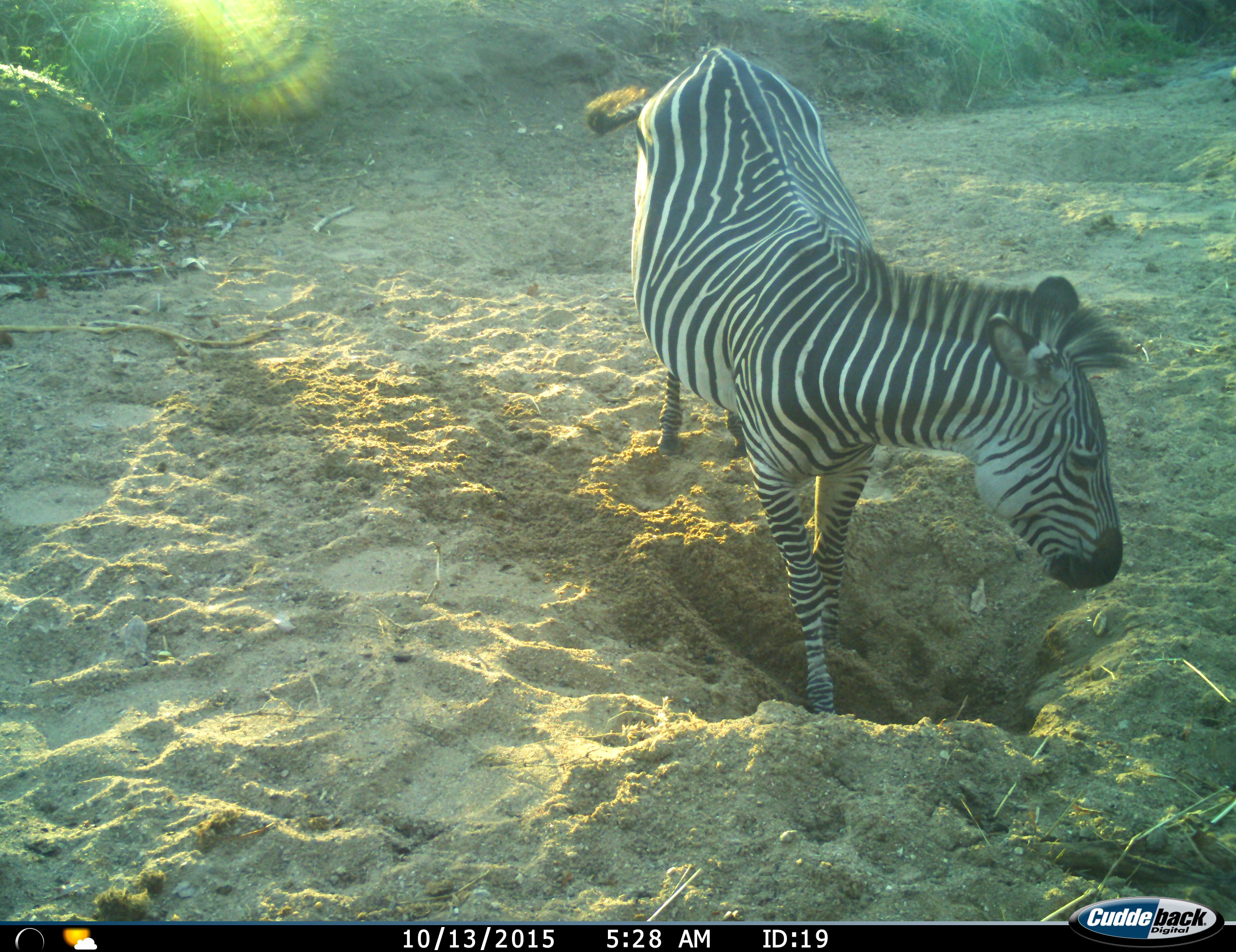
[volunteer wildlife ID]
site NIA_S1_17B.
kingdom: Animalia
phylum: Chordata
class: Mammalia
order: Perissodactyla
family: Equidae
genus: Equus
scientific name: Equus quagga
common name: plains zebra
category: zebraplains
Zebraplains (plains zebra) (Equus quagga), count 1. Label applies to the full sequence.